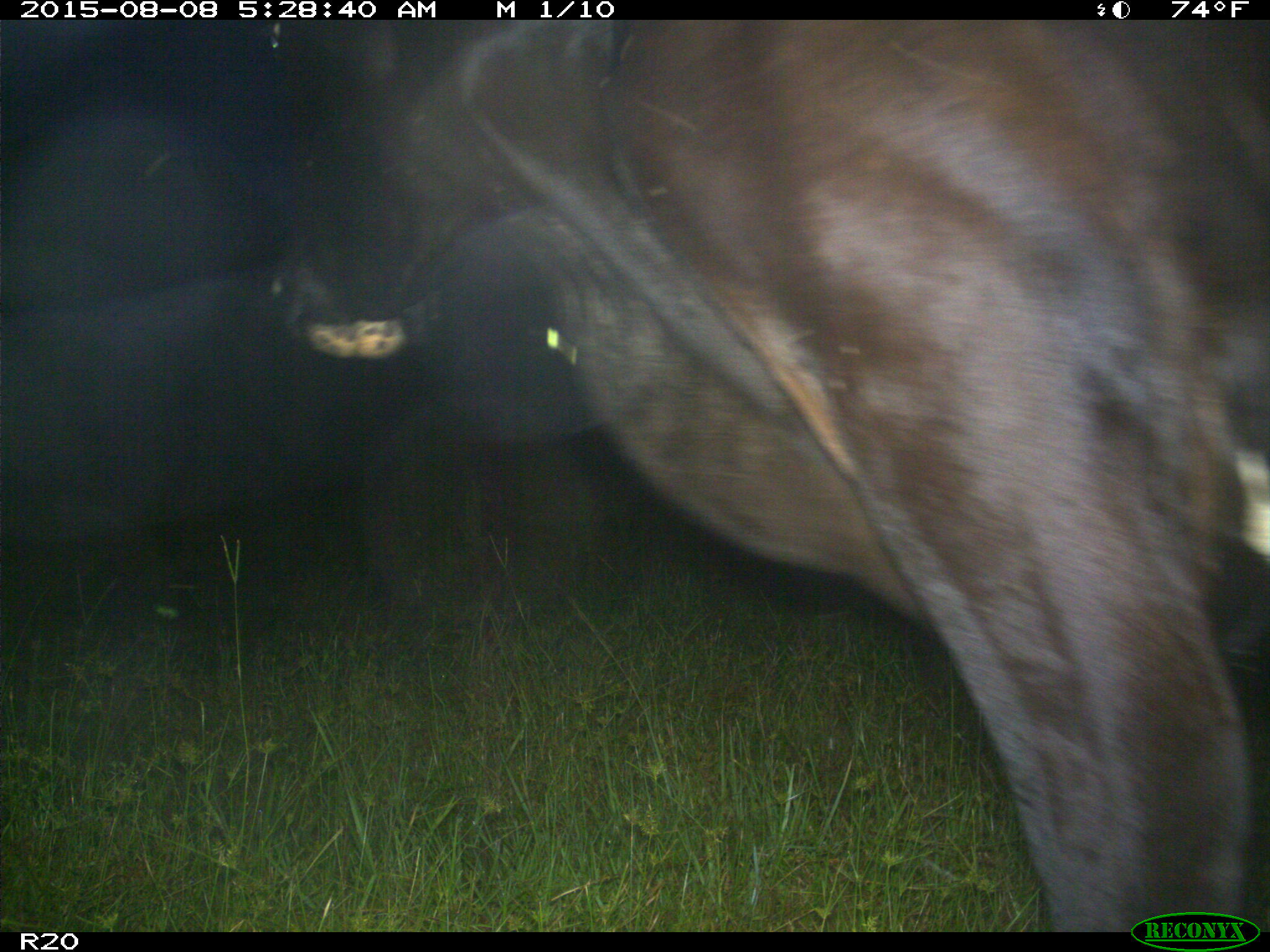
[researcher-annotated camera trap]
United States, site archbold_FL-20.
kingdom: Animalia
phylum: Chordata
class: Mammalia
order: Artiodactyla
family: Bovidae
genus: Bos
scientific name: Bos taurus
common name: domestic cow